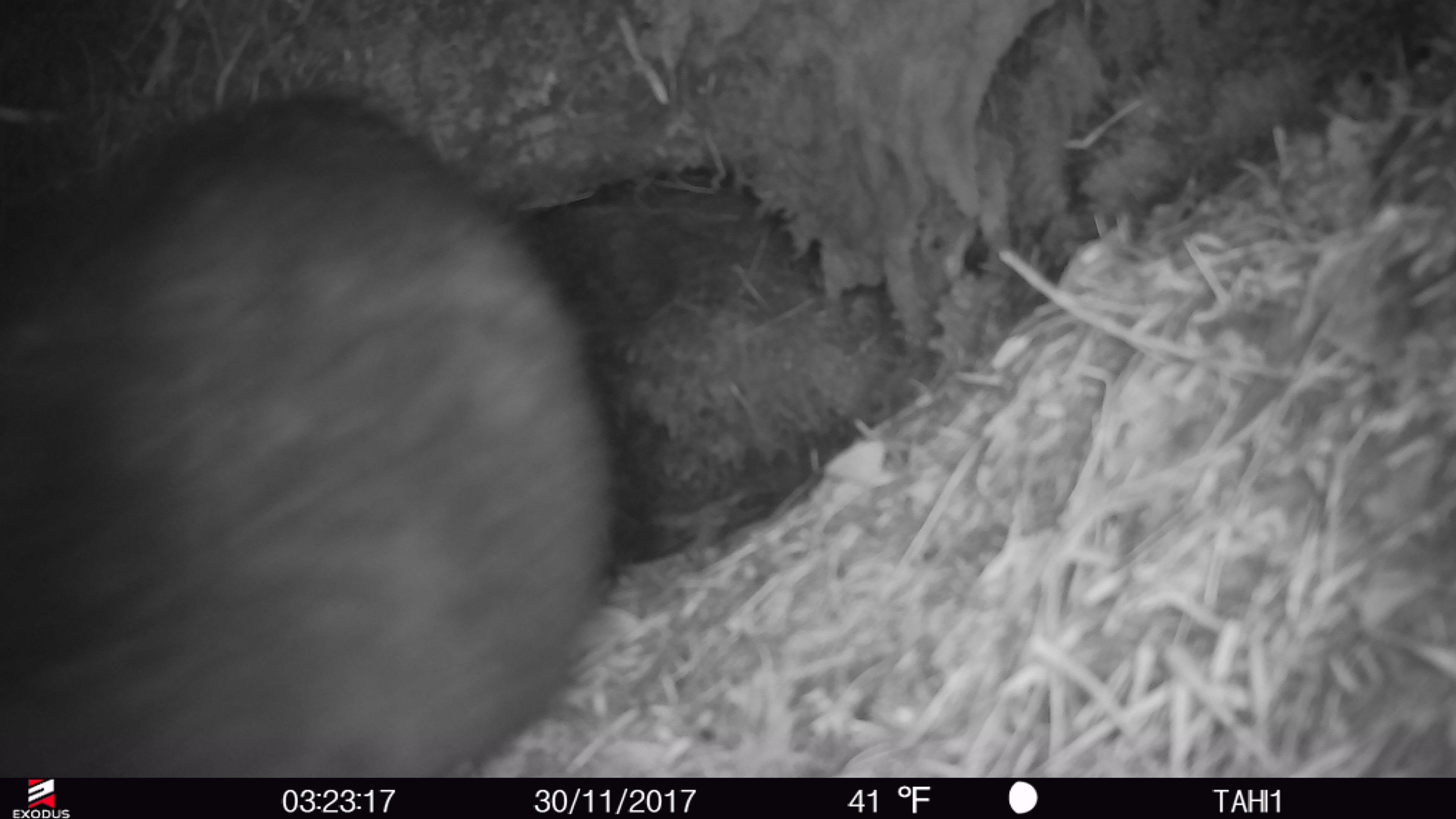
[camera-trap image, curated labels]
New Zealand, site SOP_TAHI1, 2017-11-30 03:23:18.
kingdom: Animalia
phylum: Chordata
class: Mammalia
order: Diprotodontia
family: Phalangeridae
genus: Trichosurus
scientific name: Trichosurus vulpecula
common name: common brushtail possum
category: possum